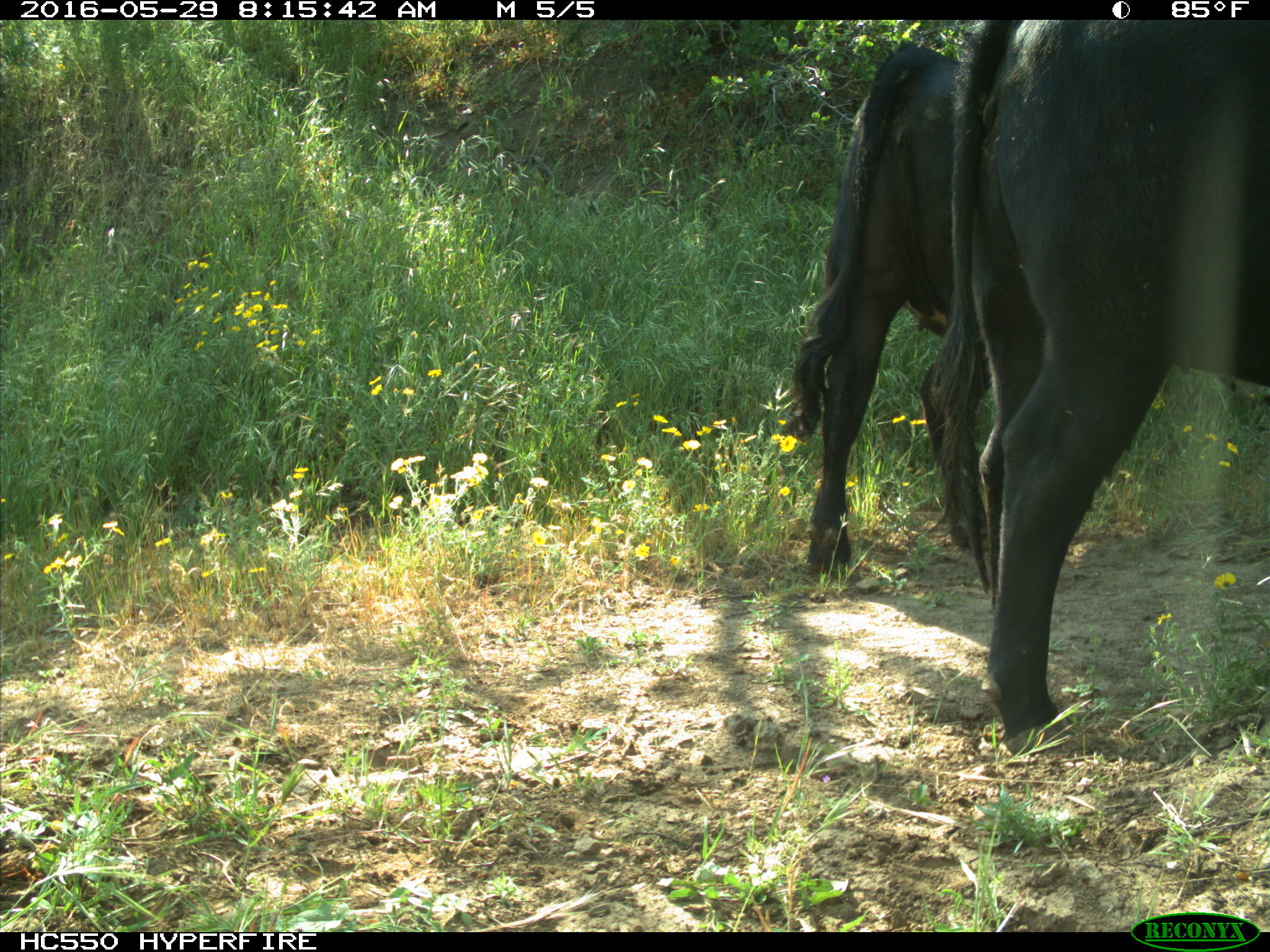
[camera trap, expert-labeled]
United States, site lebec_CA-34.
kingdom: Animalia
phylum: Chordata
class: Mammalia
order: Artiodactyla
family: Bovidae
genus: Bos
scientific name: Bos taurus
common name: domestic cow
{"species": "Bos taurus (domestic cow)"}